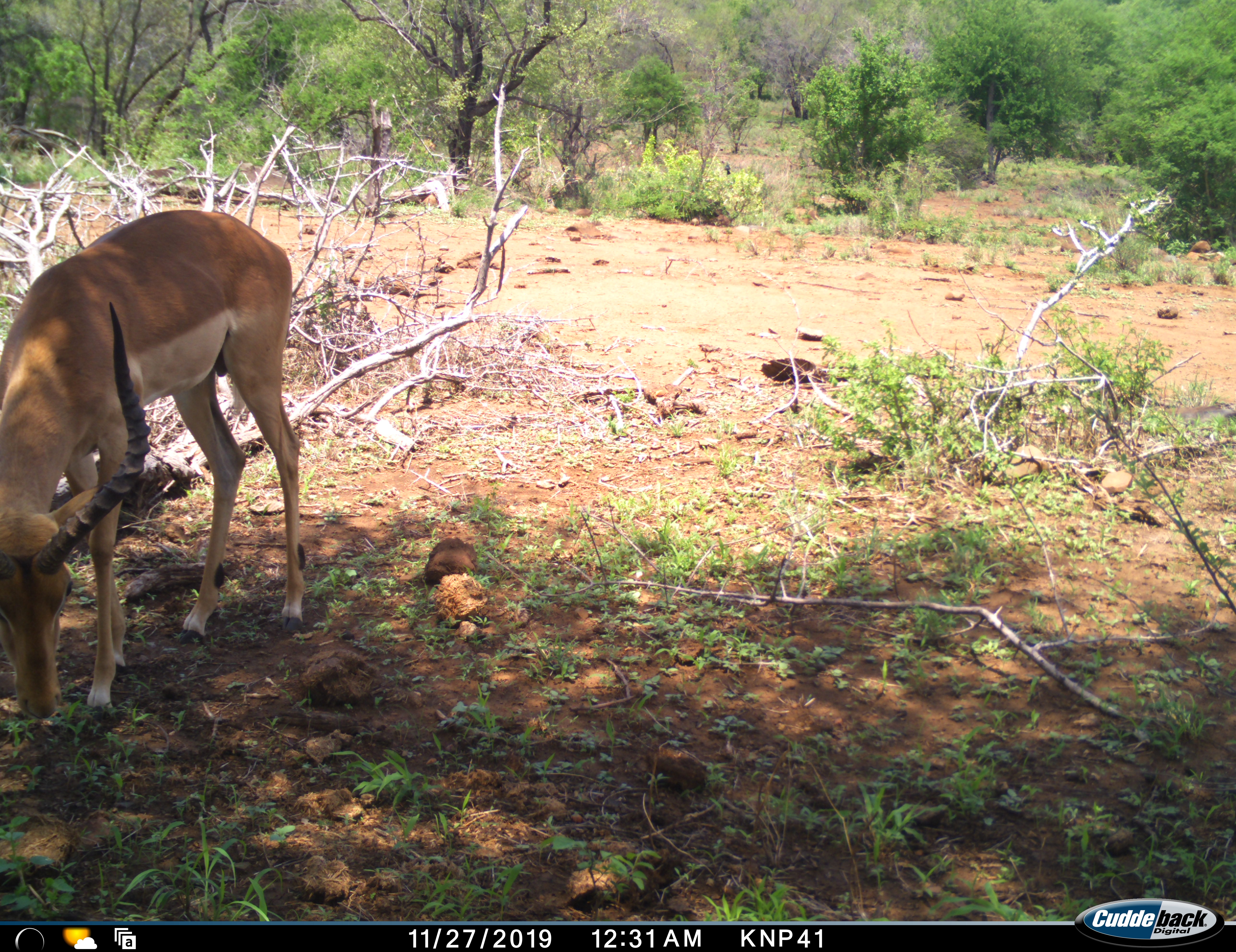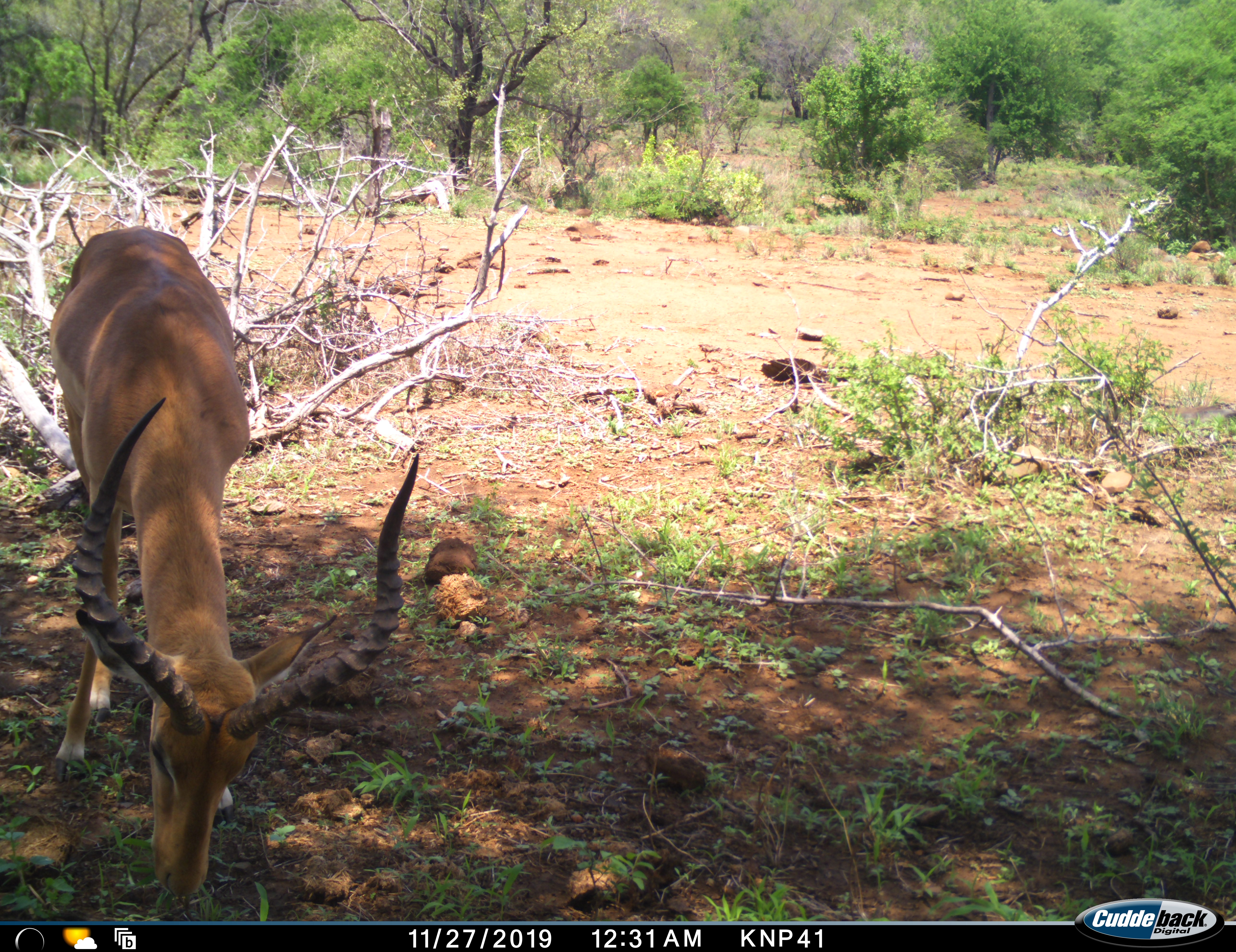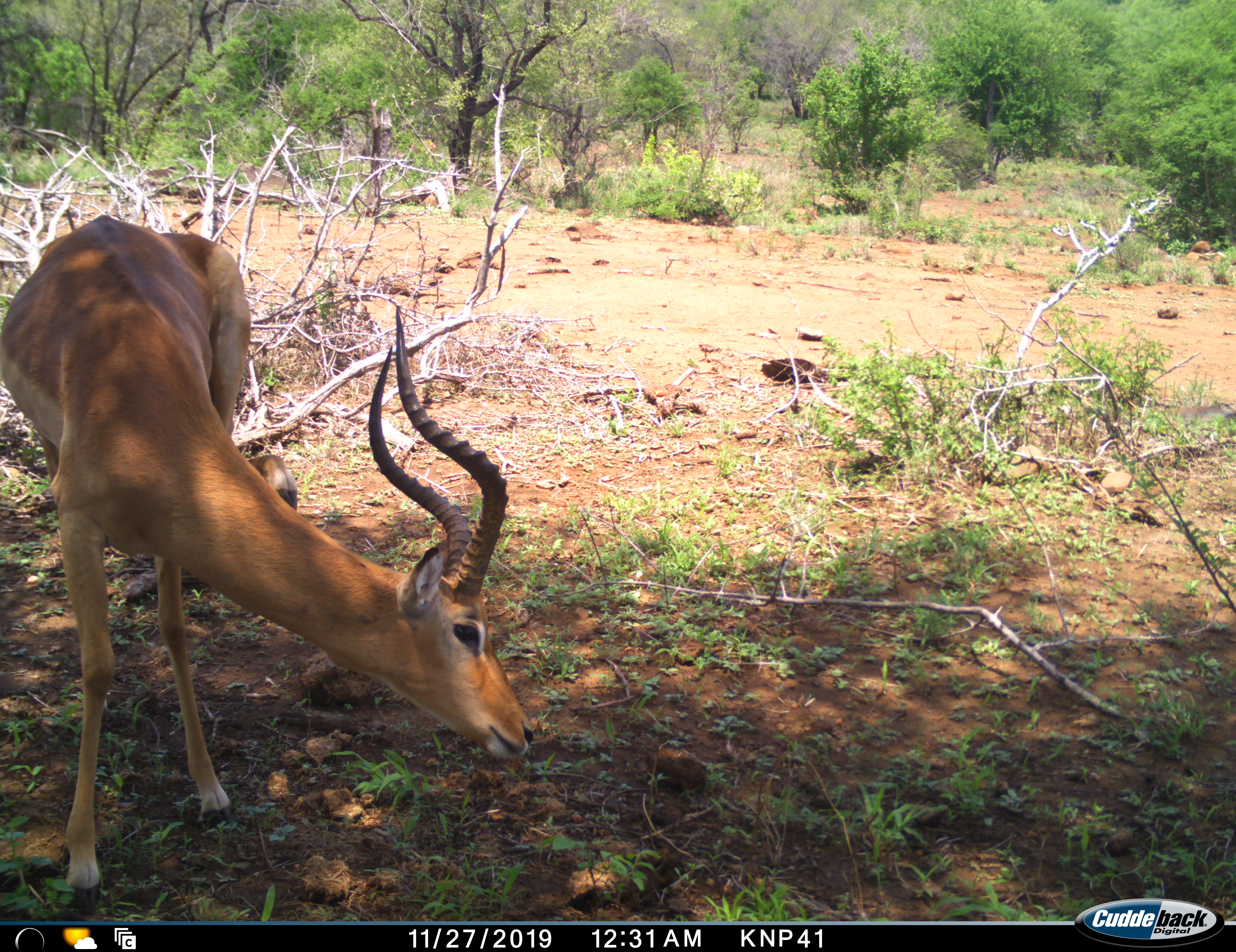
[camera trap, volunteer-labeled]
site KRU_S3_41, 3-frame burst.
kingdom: Animalia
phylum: Chordata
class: Mammalia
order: Artiodactyla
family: Bovidae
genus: Aepyceros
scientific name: Aepyceros melampus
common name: impala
Impala (Aepyceros melampus), count 1. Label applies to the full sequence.